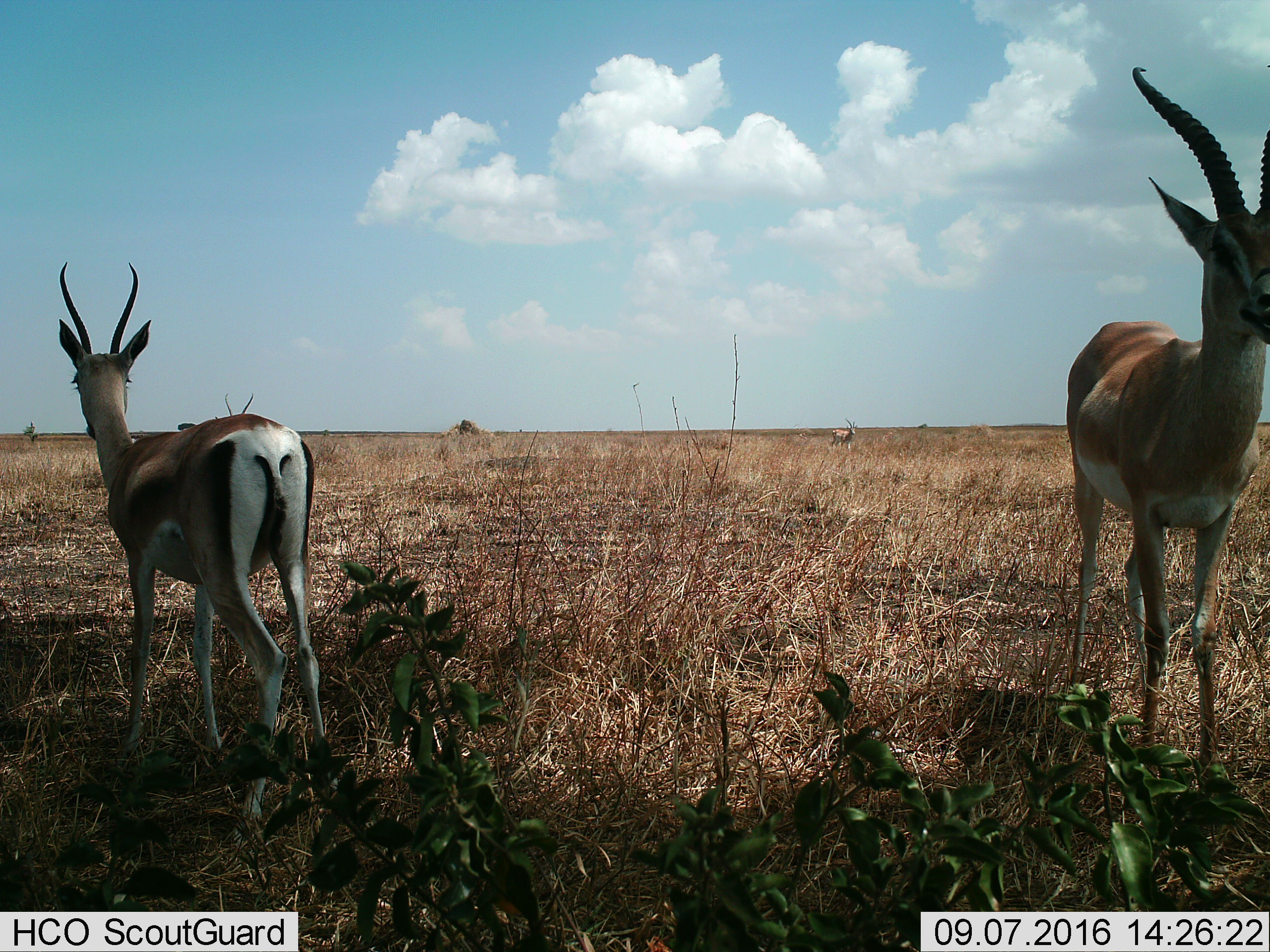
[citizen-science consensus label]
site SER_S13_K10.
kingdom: Animalia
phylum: Chordata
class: Mammalia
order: Artiodactyla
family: Bovidae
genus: Eudorcas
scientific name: Eudorcas thomsonii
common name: thomson's gazelle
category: gazellethomsons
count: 3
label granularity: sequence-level